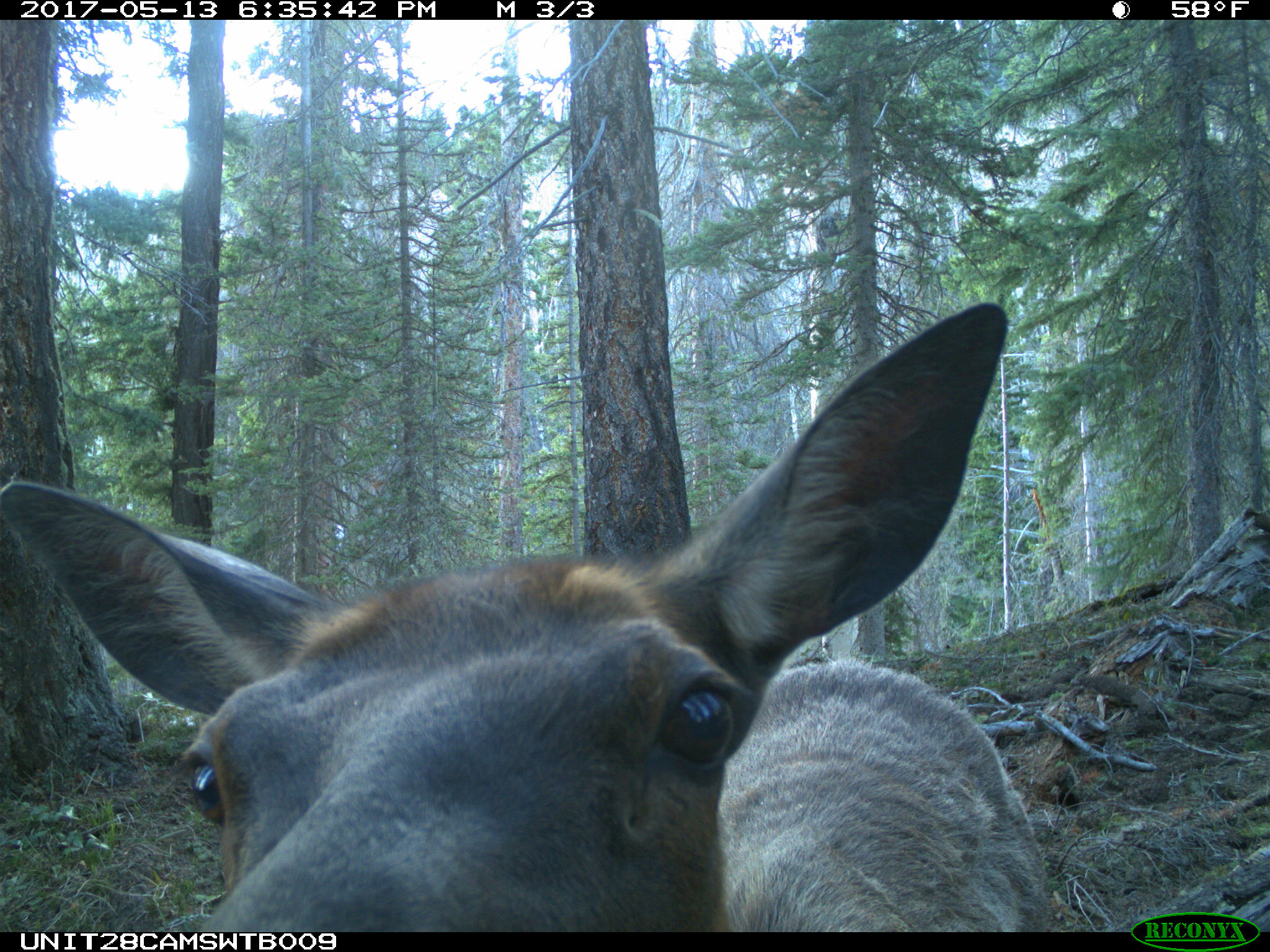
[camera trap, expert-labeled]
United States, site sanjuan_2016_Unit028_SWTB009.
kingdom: Animalia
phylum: Chordata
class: Mammalia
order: Artiodactyla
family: Cervidae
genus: Cervus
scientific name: Cervus elaphus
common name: red deer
Cervus elaphus (red deer).